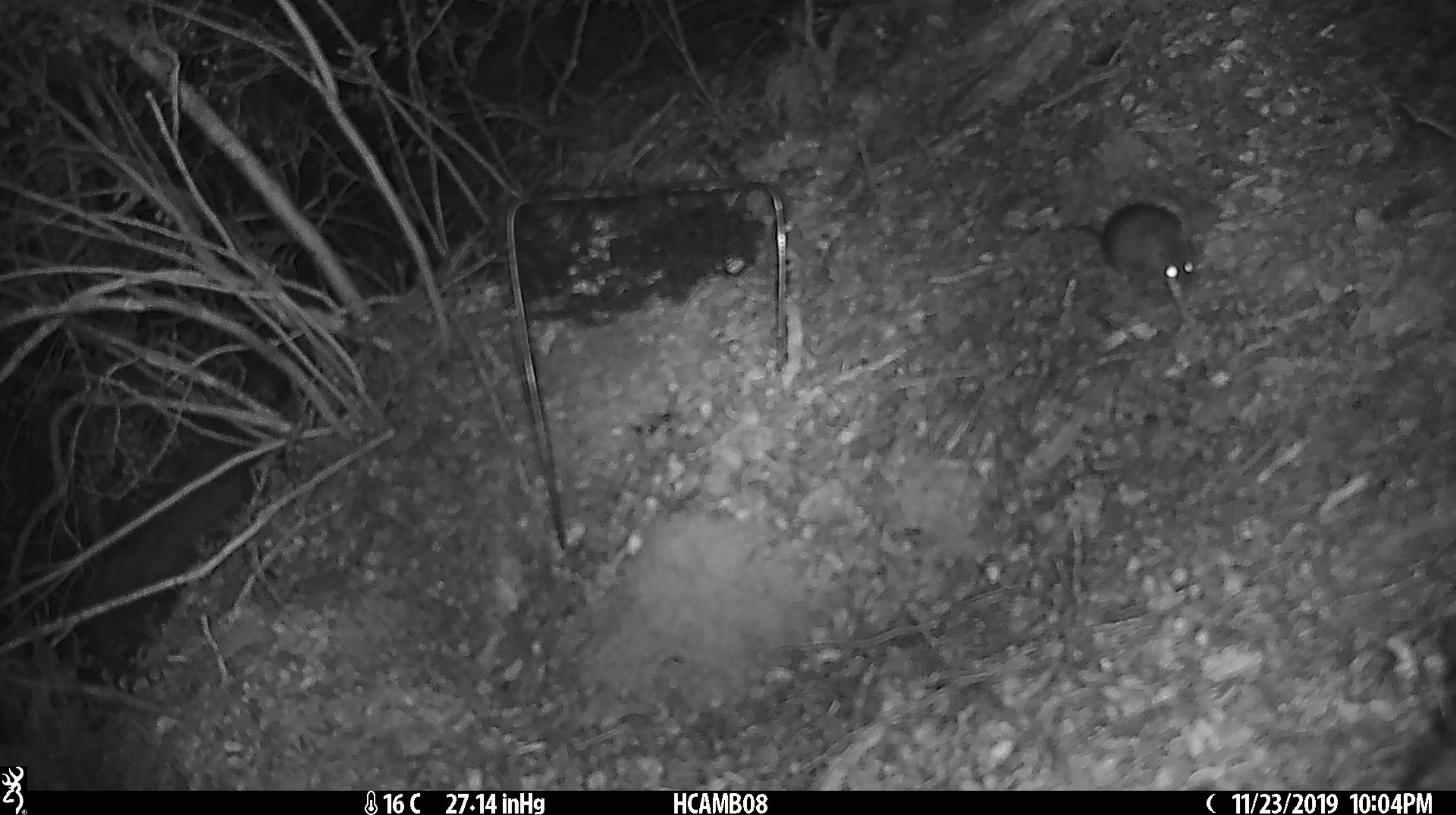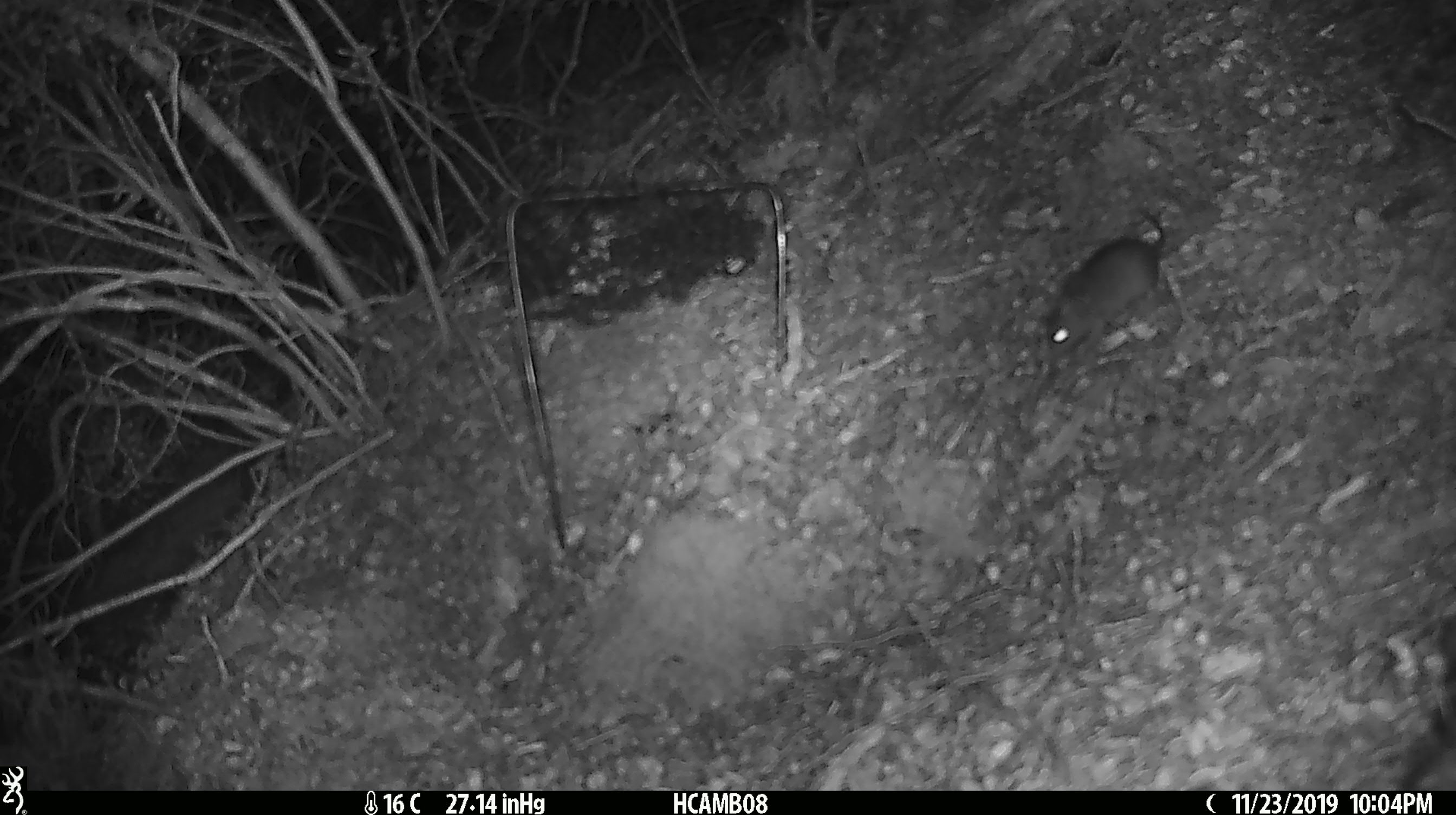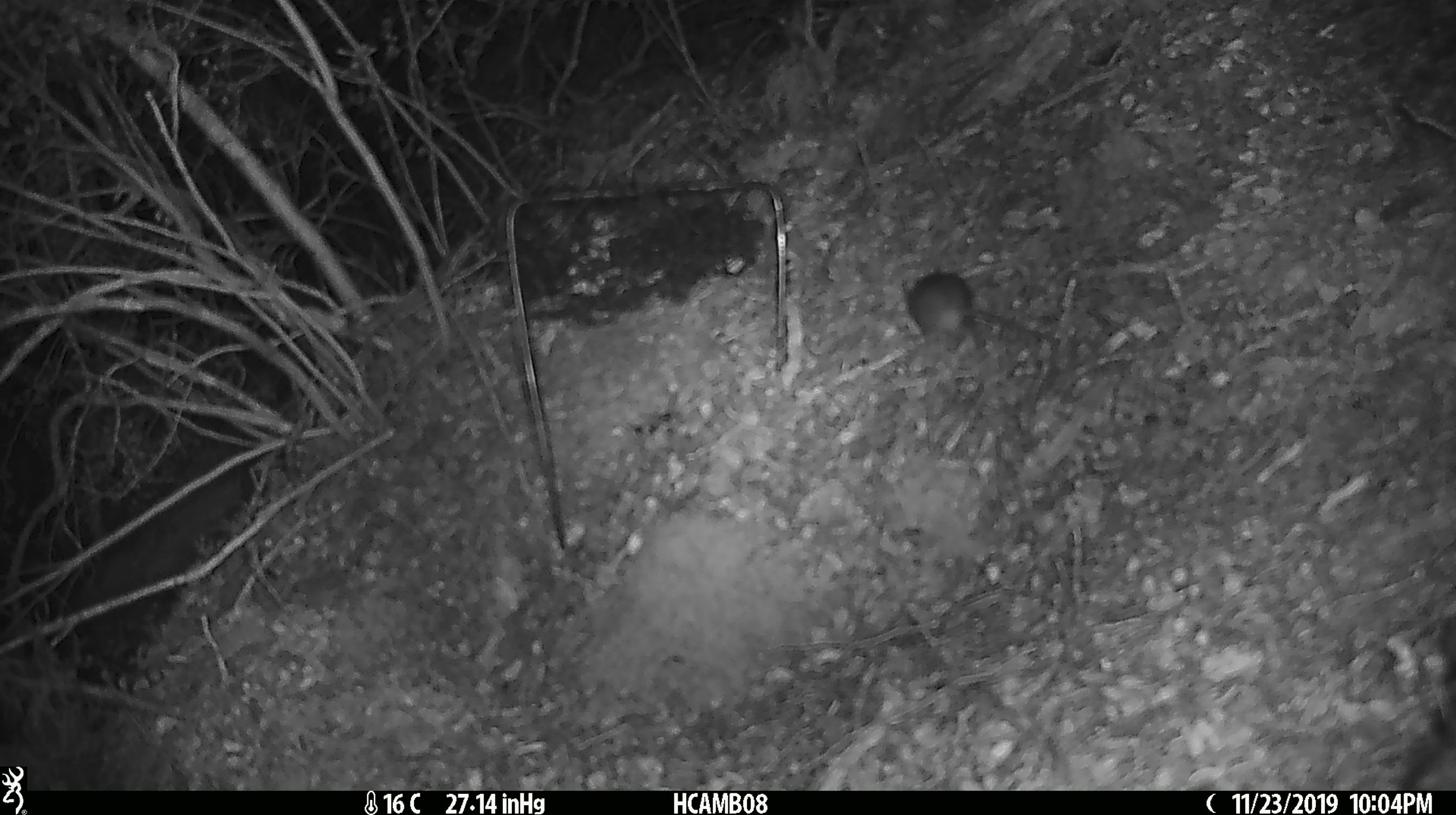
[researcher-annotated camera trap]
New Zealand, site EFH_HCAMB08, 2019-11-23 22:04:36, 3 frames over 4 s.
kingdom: Animalia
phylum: Chordata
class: Mammalia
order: Rodentia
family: Muridae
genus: Mus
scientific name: Mus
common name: mouse